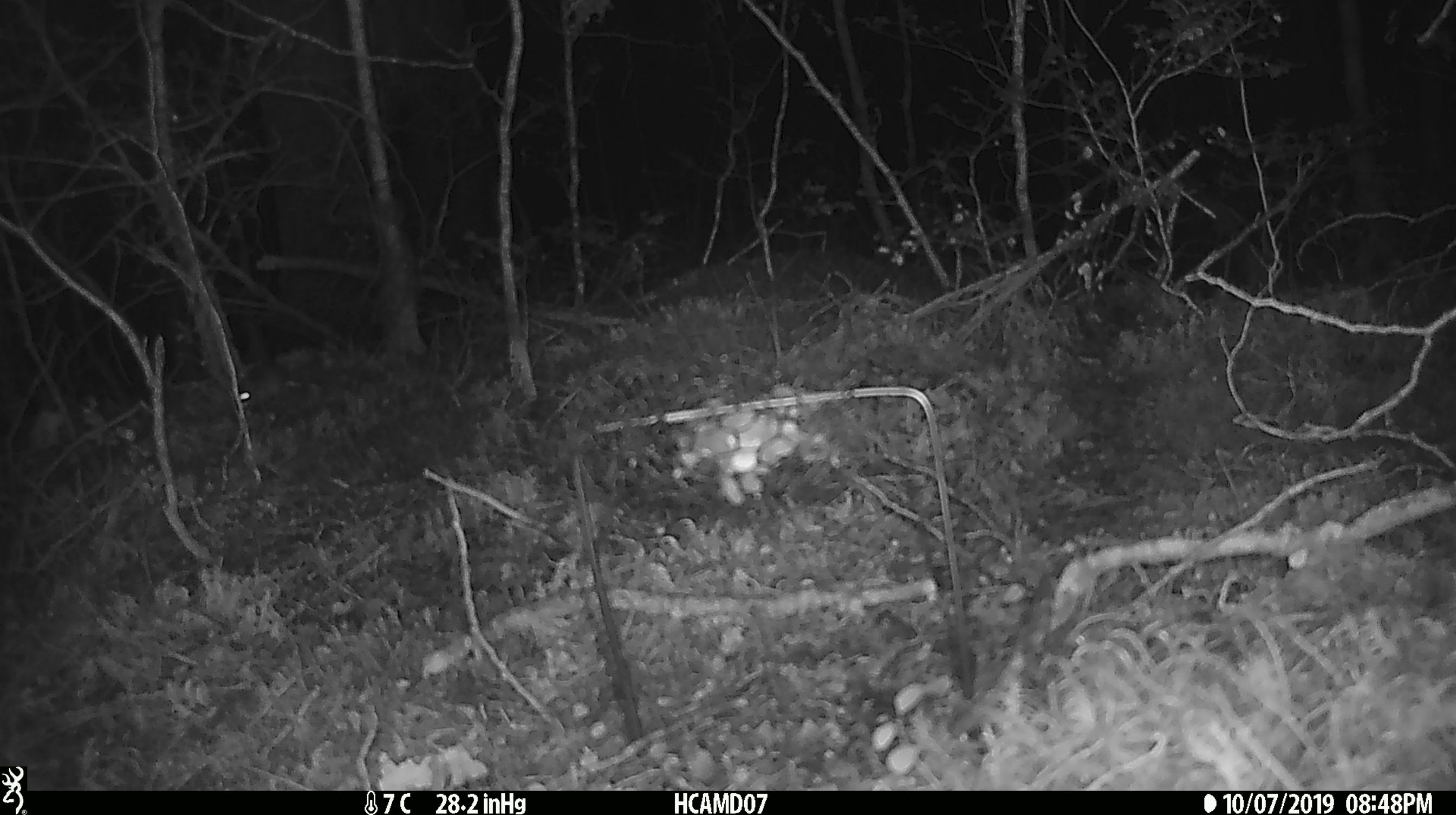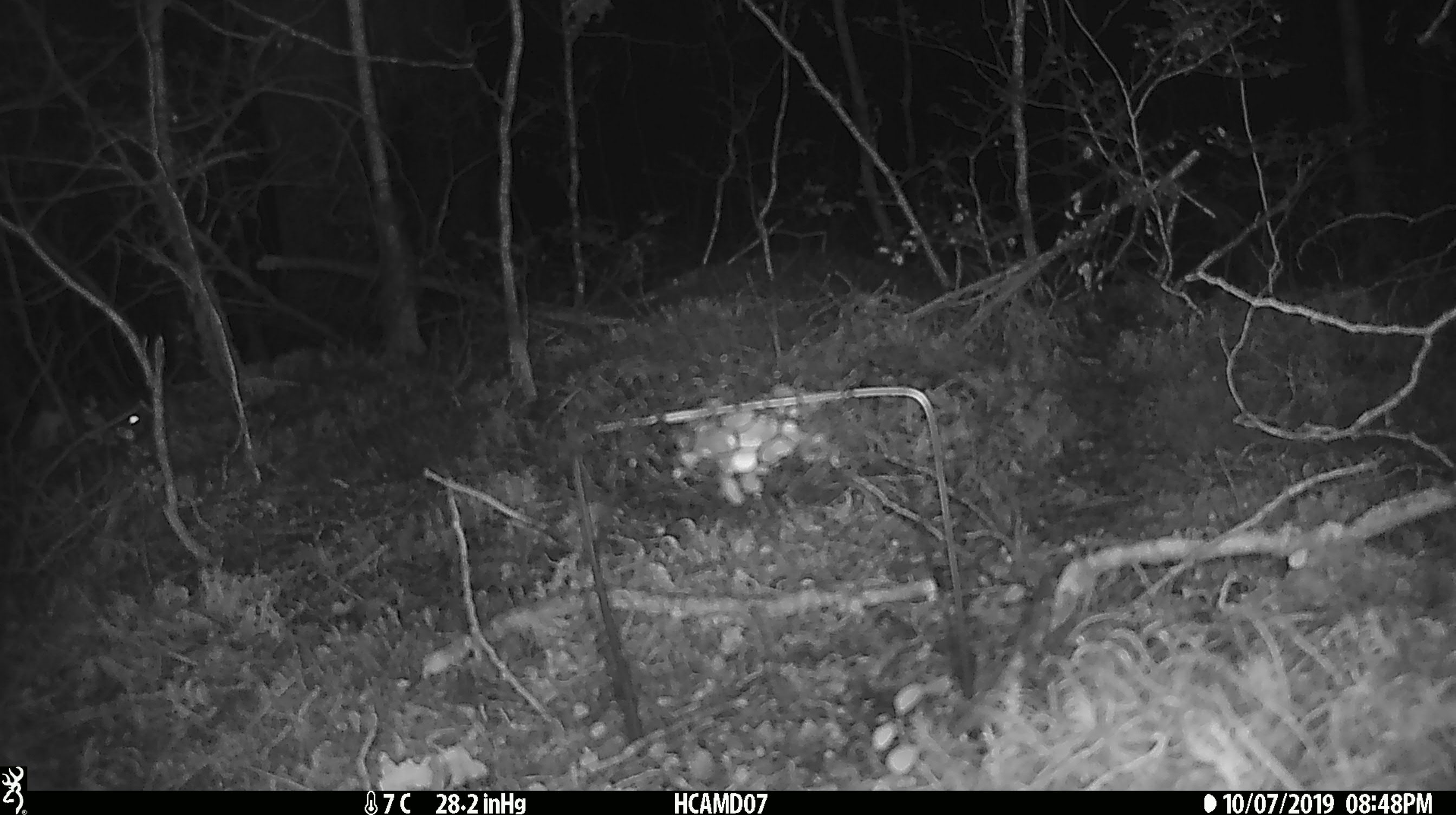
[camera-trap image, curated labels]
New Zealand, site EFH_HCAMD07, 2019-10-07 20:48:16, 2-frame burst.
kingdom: Animalia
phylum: Chordata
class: Mammalia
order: Rodentia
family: Muridae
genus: Mus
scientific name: Mus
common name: mouse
Mouse (Mus).